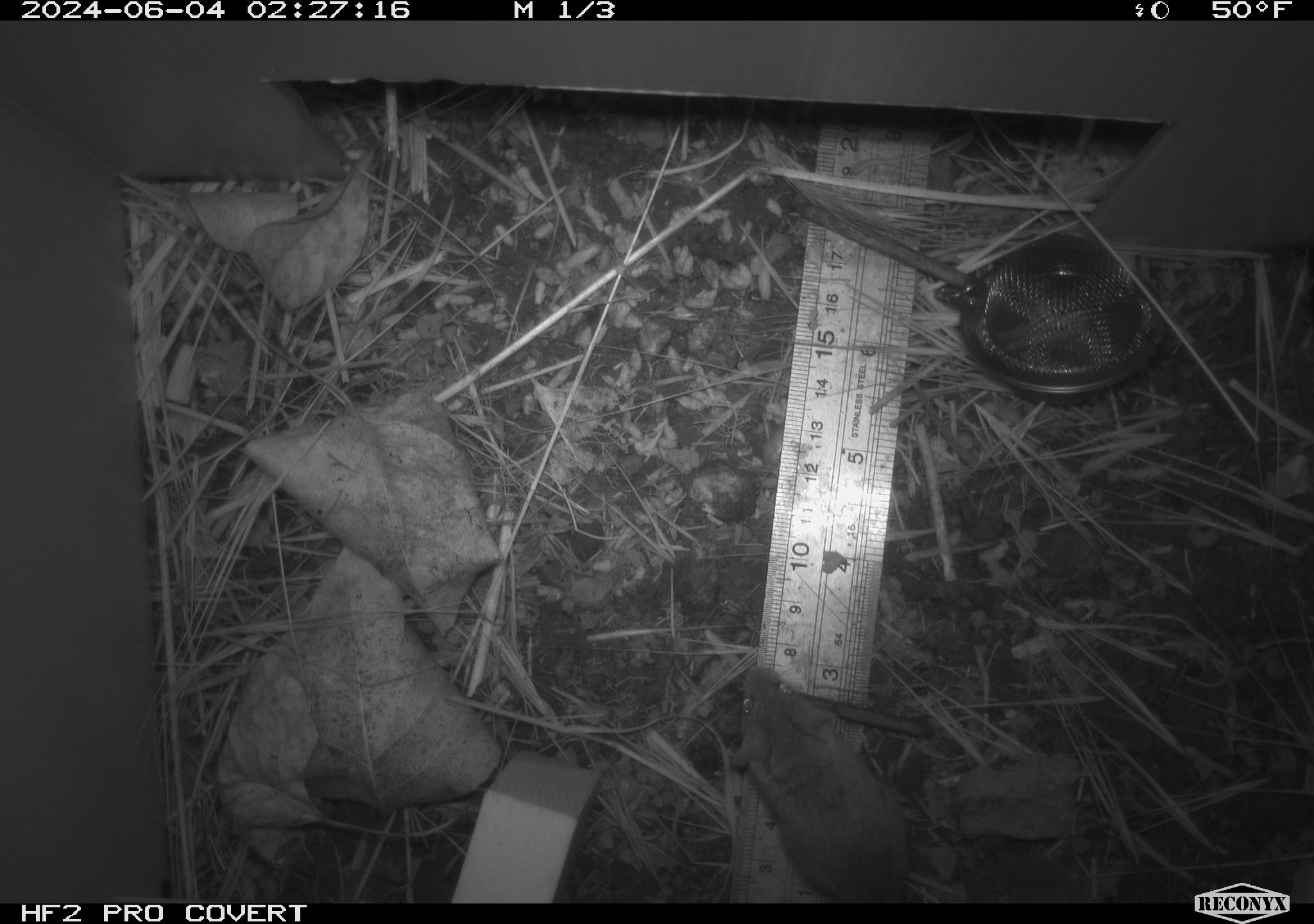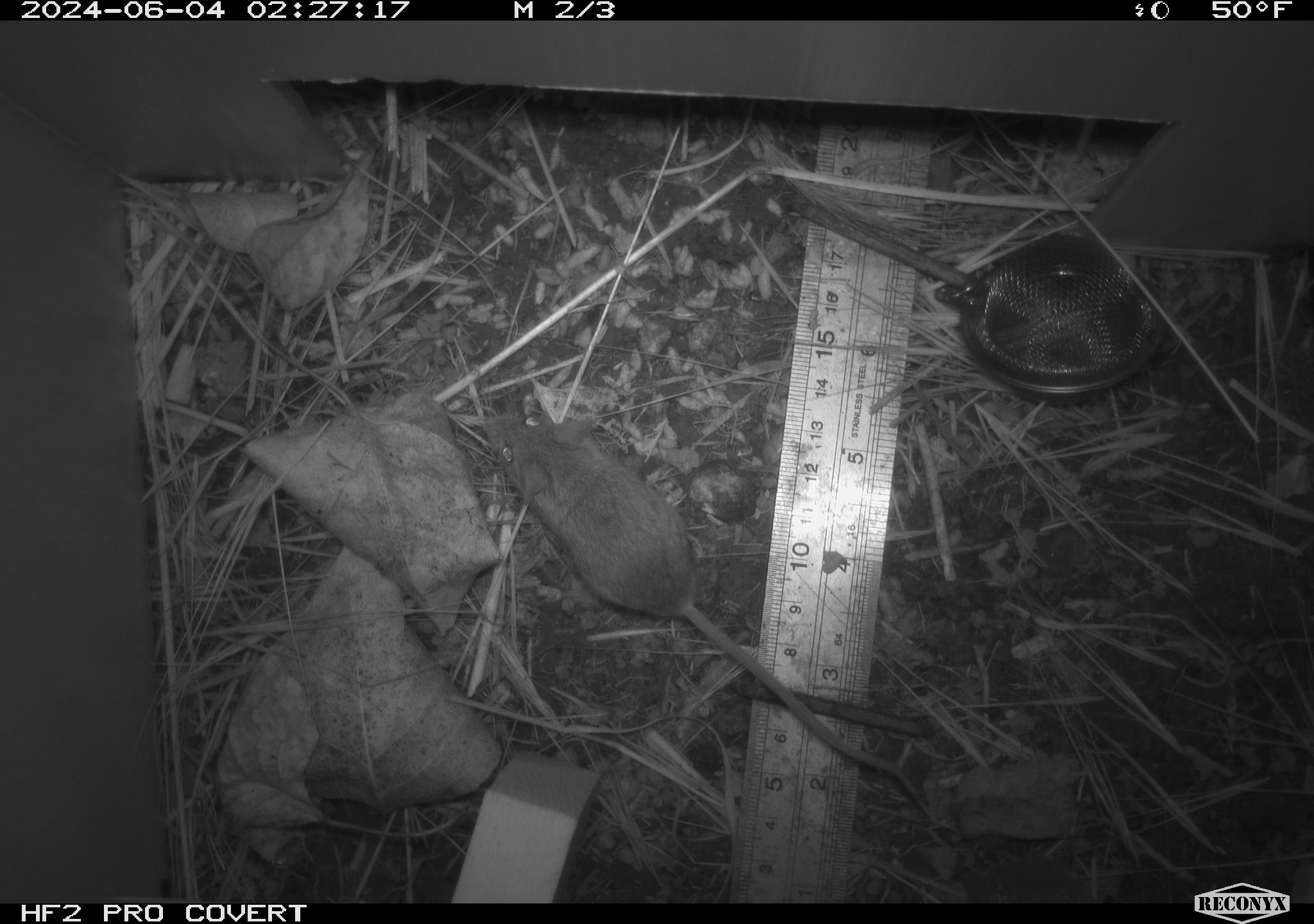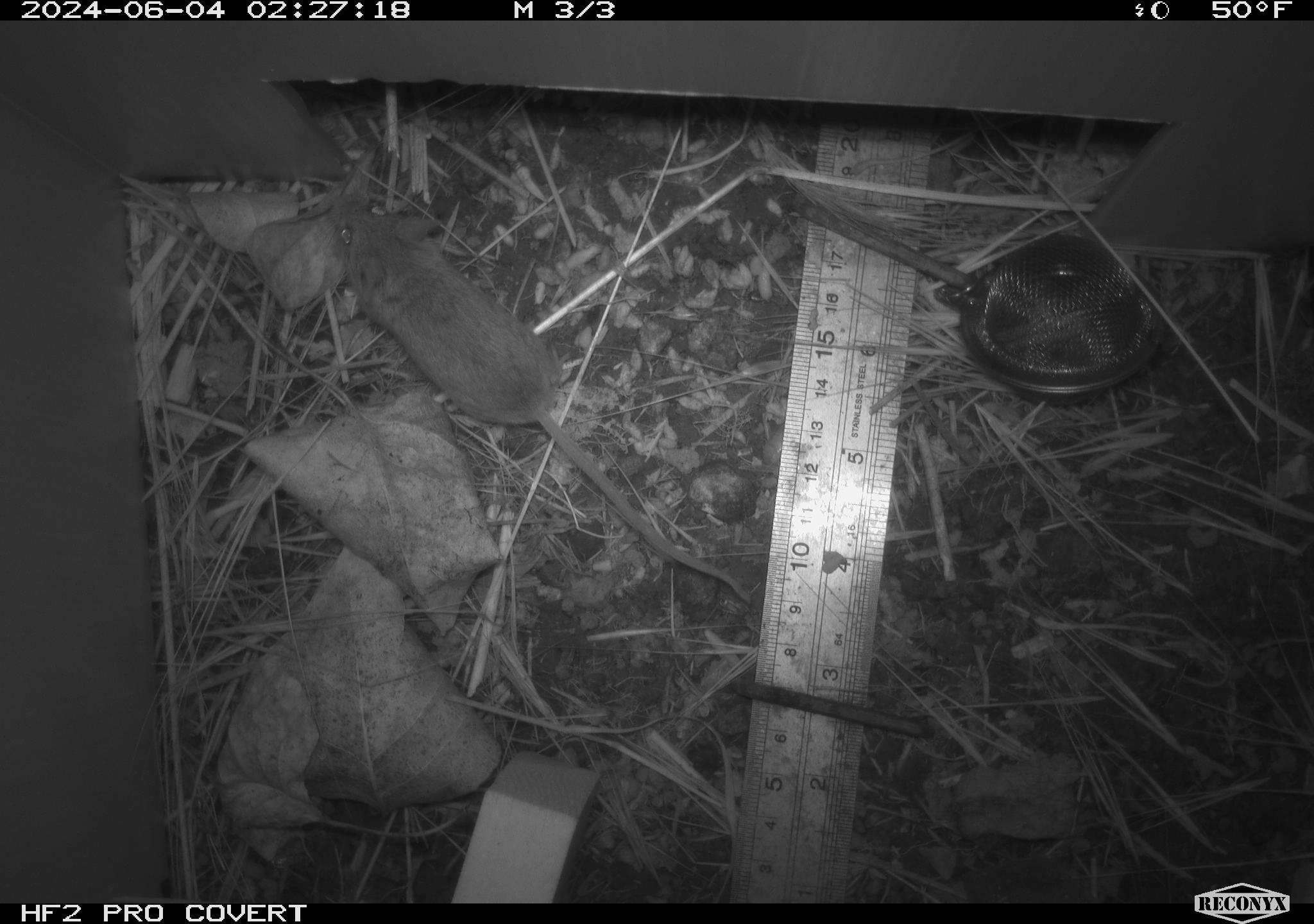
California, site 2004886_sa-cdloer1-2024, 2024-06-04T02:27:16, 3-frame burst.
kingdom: Animalia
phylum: Chordata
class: Mammalia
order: Rodentia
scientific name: Rodentia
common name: mouse species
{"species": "mouse species (Rodentia)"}